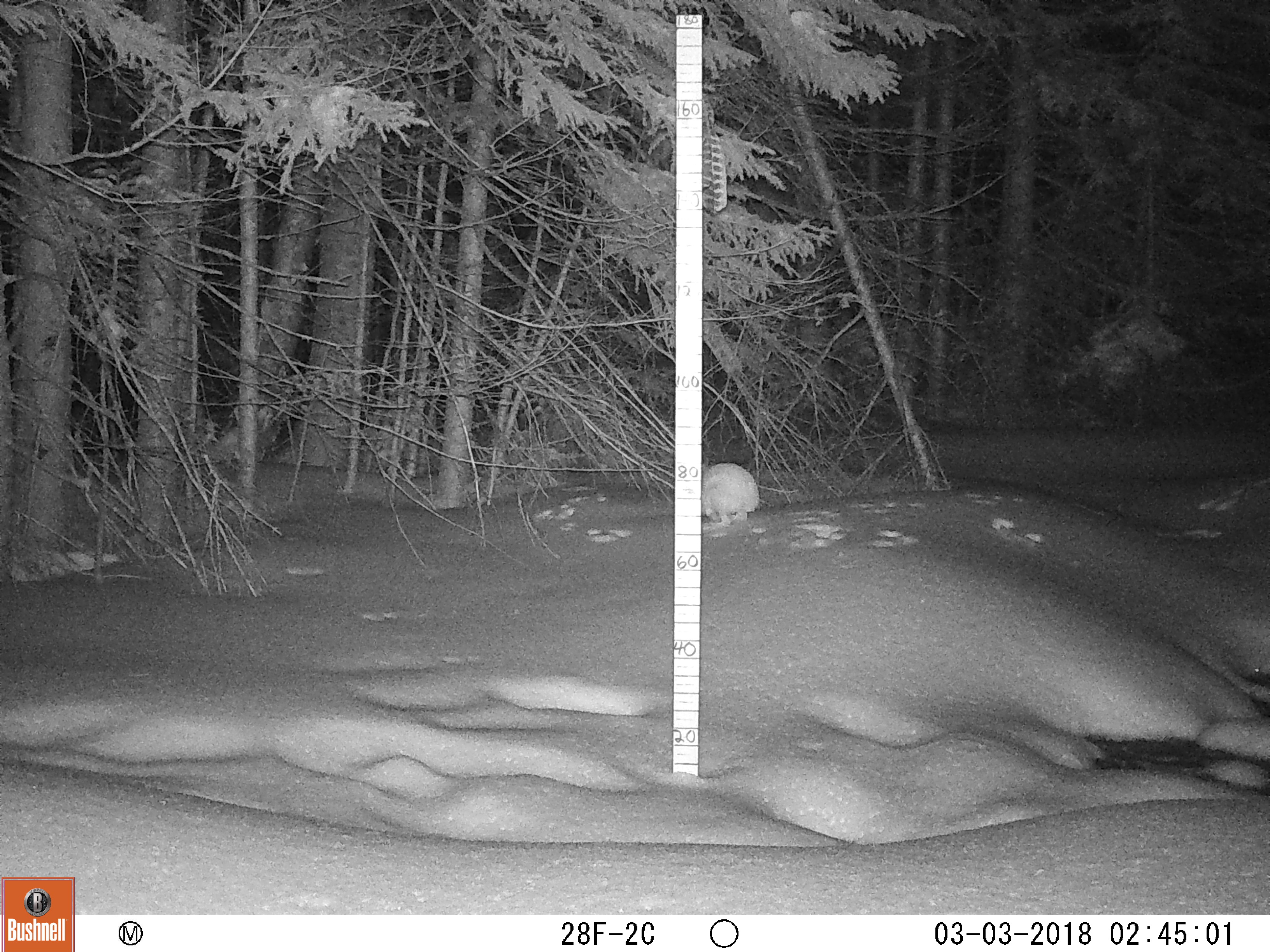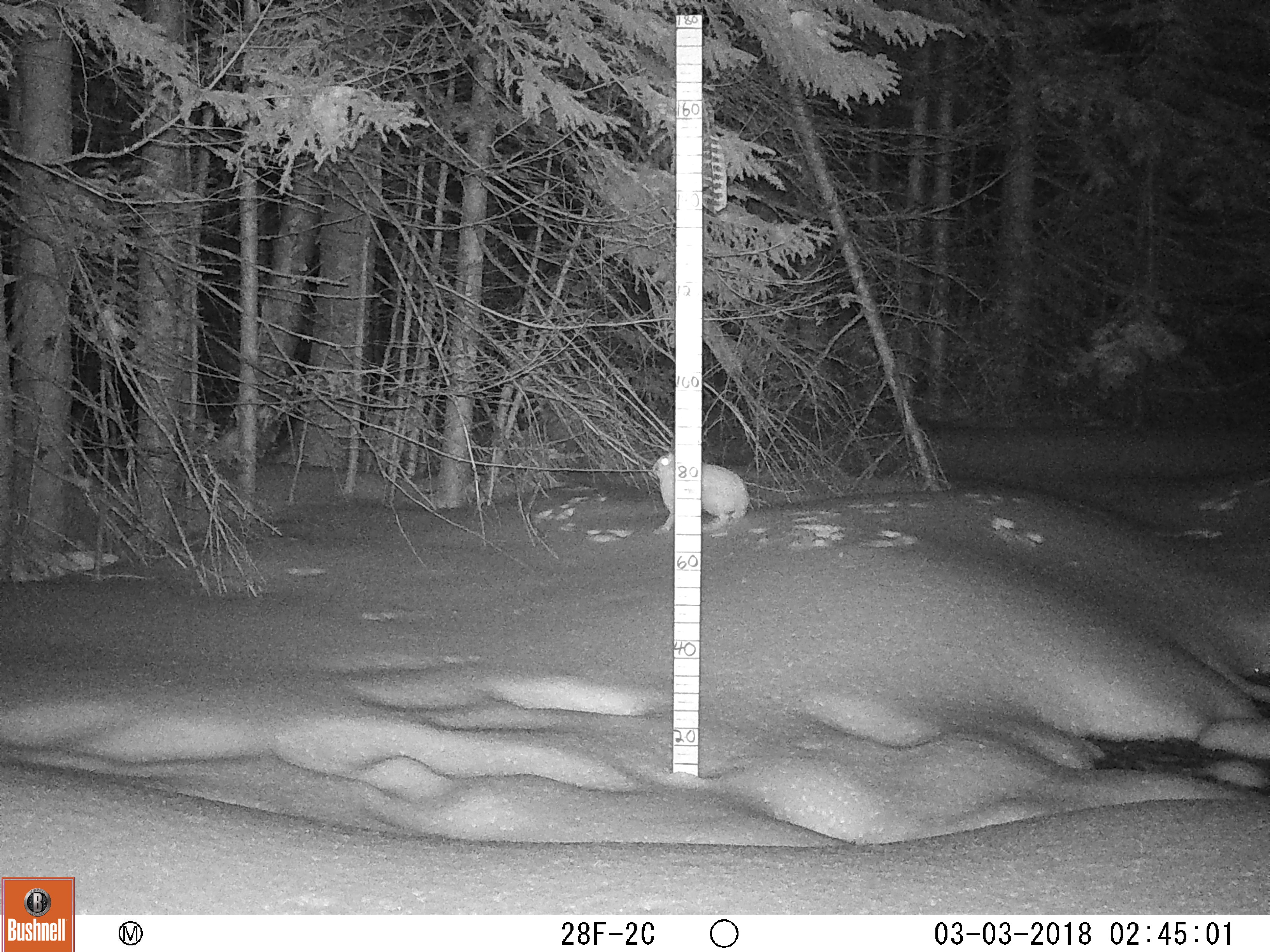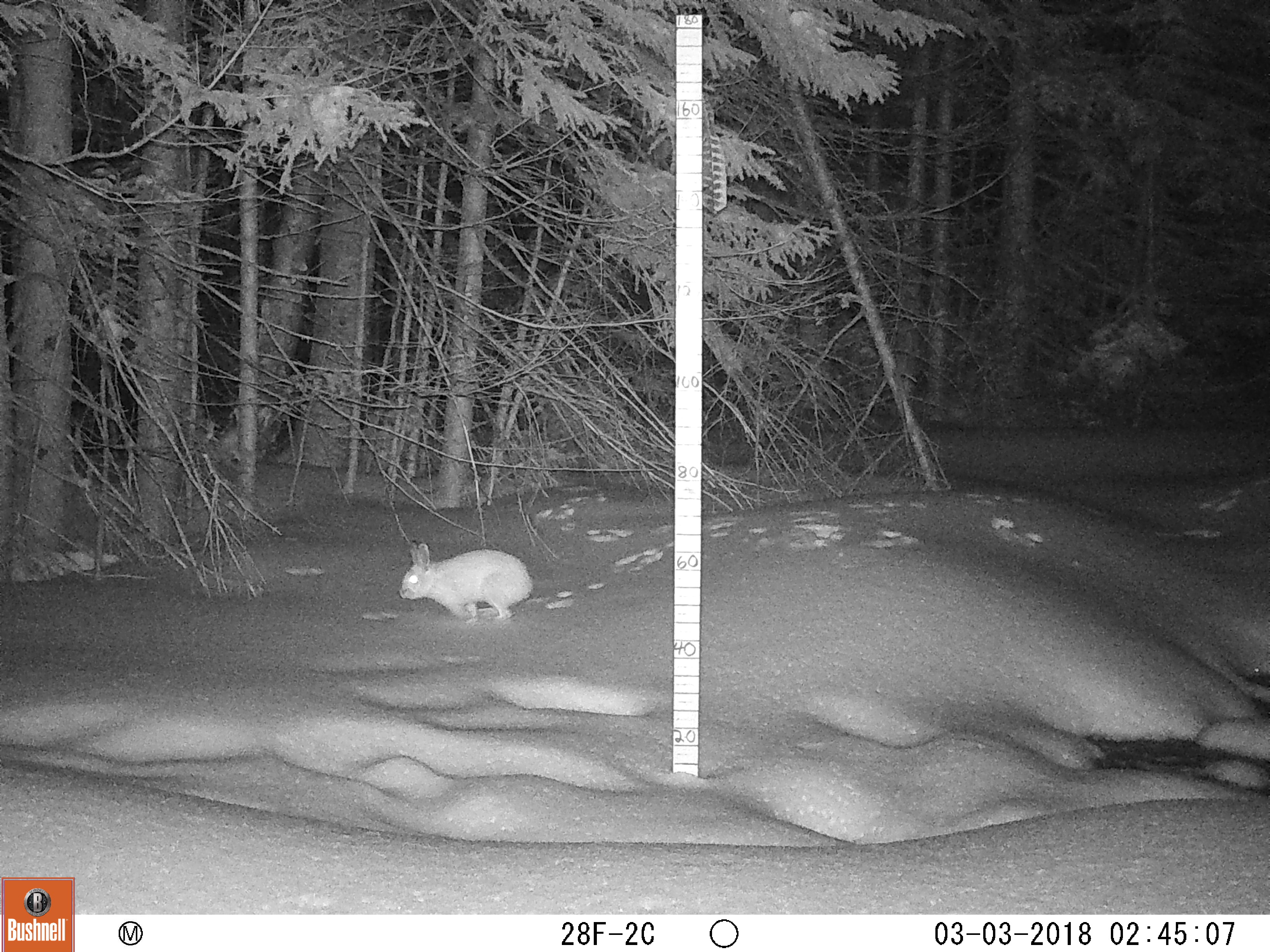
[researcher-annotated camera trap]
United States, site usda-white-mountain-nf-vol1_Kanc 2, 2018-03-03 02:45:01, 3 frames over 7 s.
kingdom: Animalia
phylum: Chordata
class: Mammalia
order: Lagomorpha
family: Leporidae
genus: Lepus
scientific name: Lepus americanus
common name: snowshoe hare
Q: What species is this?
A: Snowshoe hare (Lepus americanus).